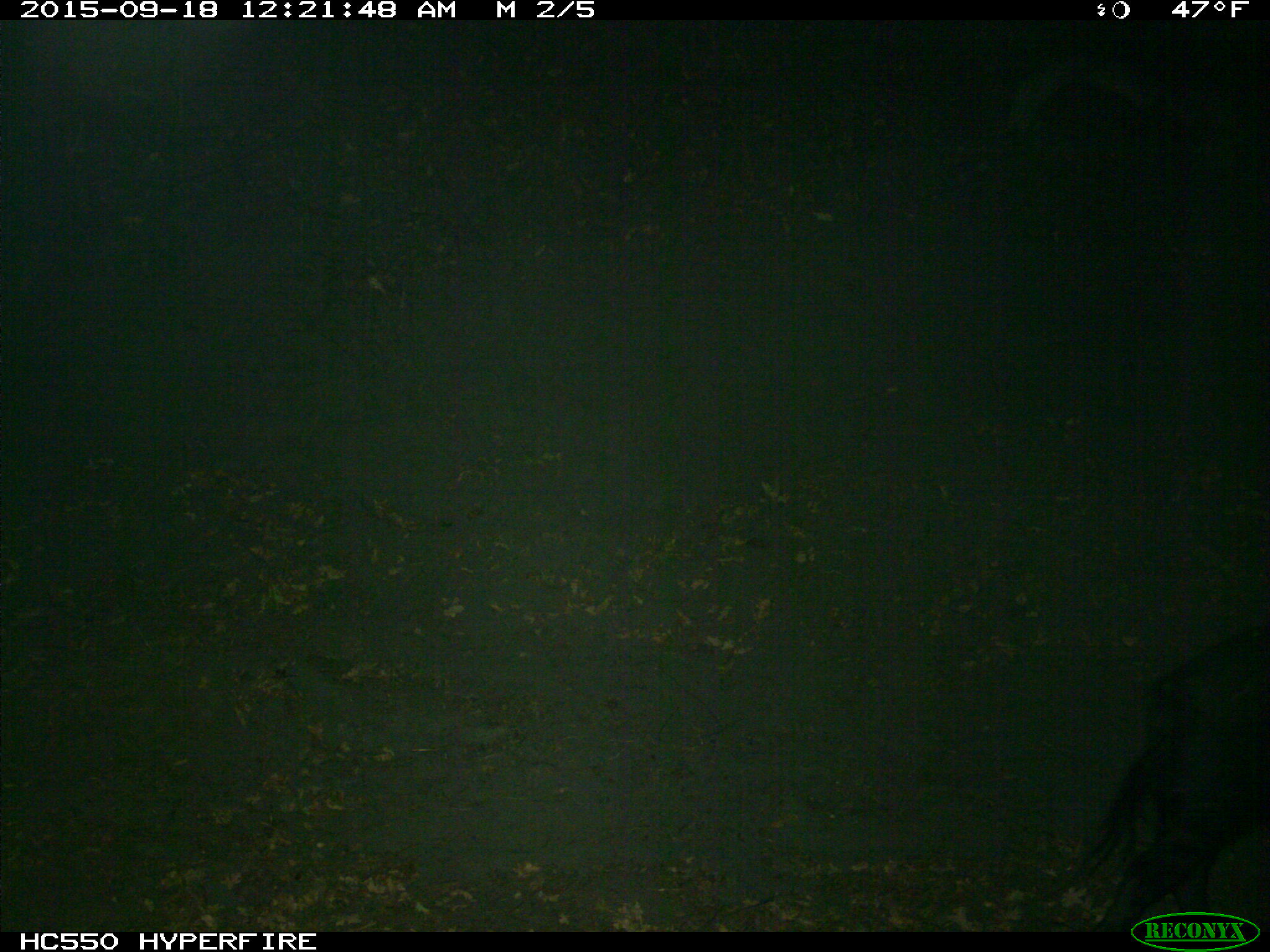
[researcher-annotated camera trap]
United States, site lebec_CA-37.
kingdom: Animalia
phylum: Chordata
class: Mammalia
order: Artiodactyla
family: Suidae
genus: Sus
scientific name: Sus scrofa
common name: wild boar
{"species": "Sus scrofa (wild boar)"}